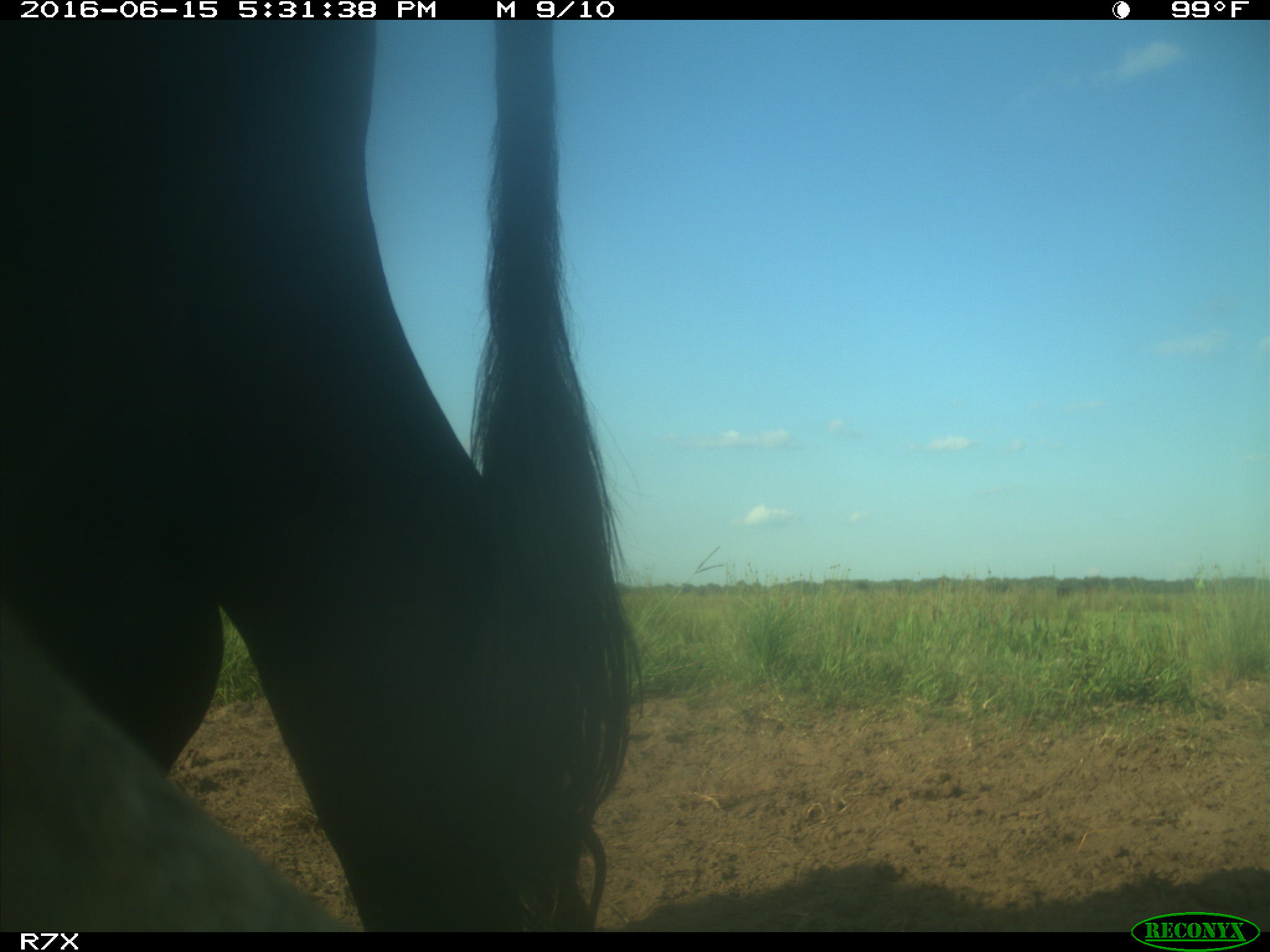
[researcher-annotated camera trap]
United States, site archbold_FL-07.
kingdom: Animalia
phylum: Chordata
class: Mammalia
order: Artiodactyla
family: Bovidae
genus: Bos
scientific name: Bos taurus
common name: domestic cow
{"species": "Bos taurus (domestic cow)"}